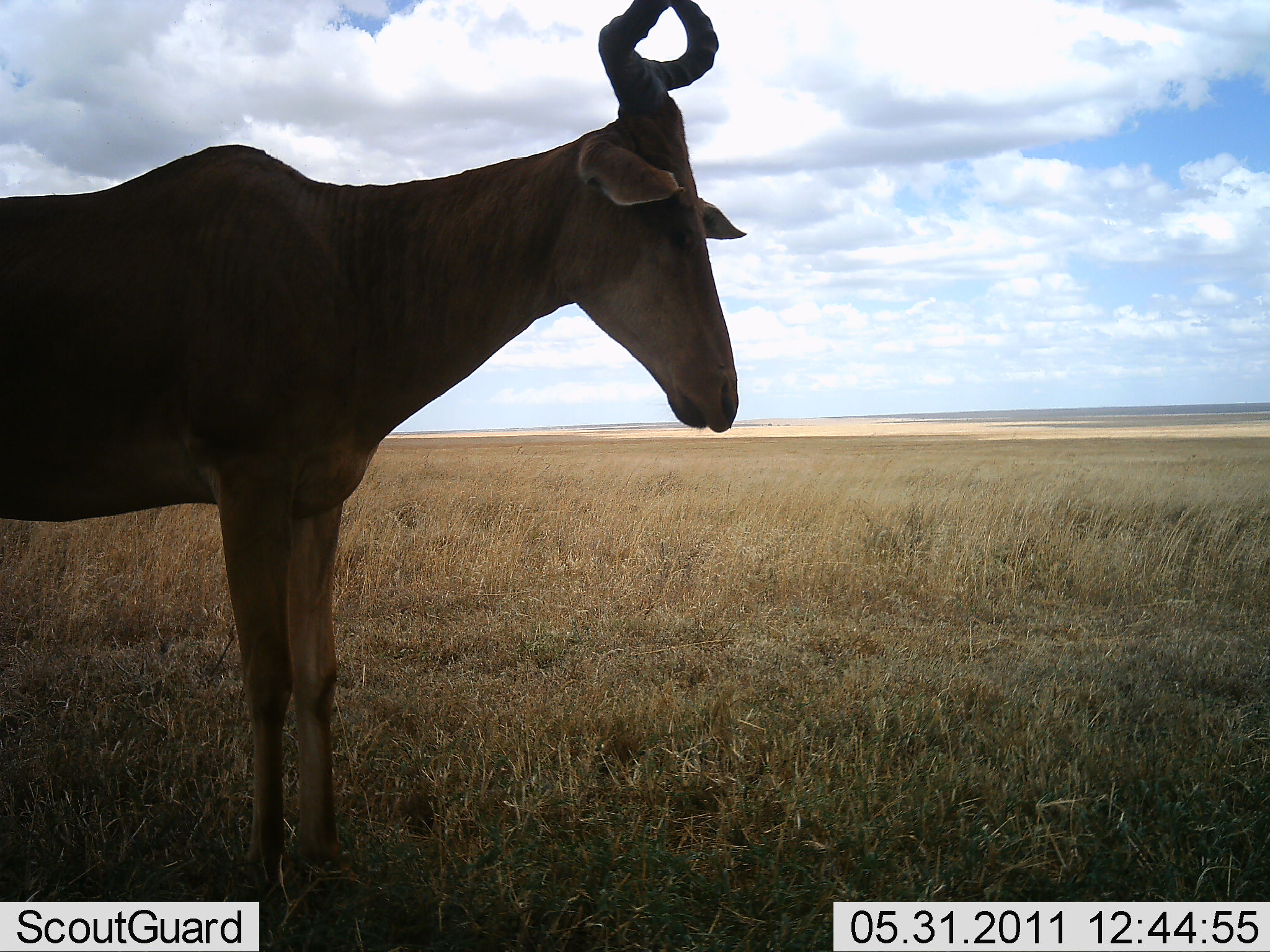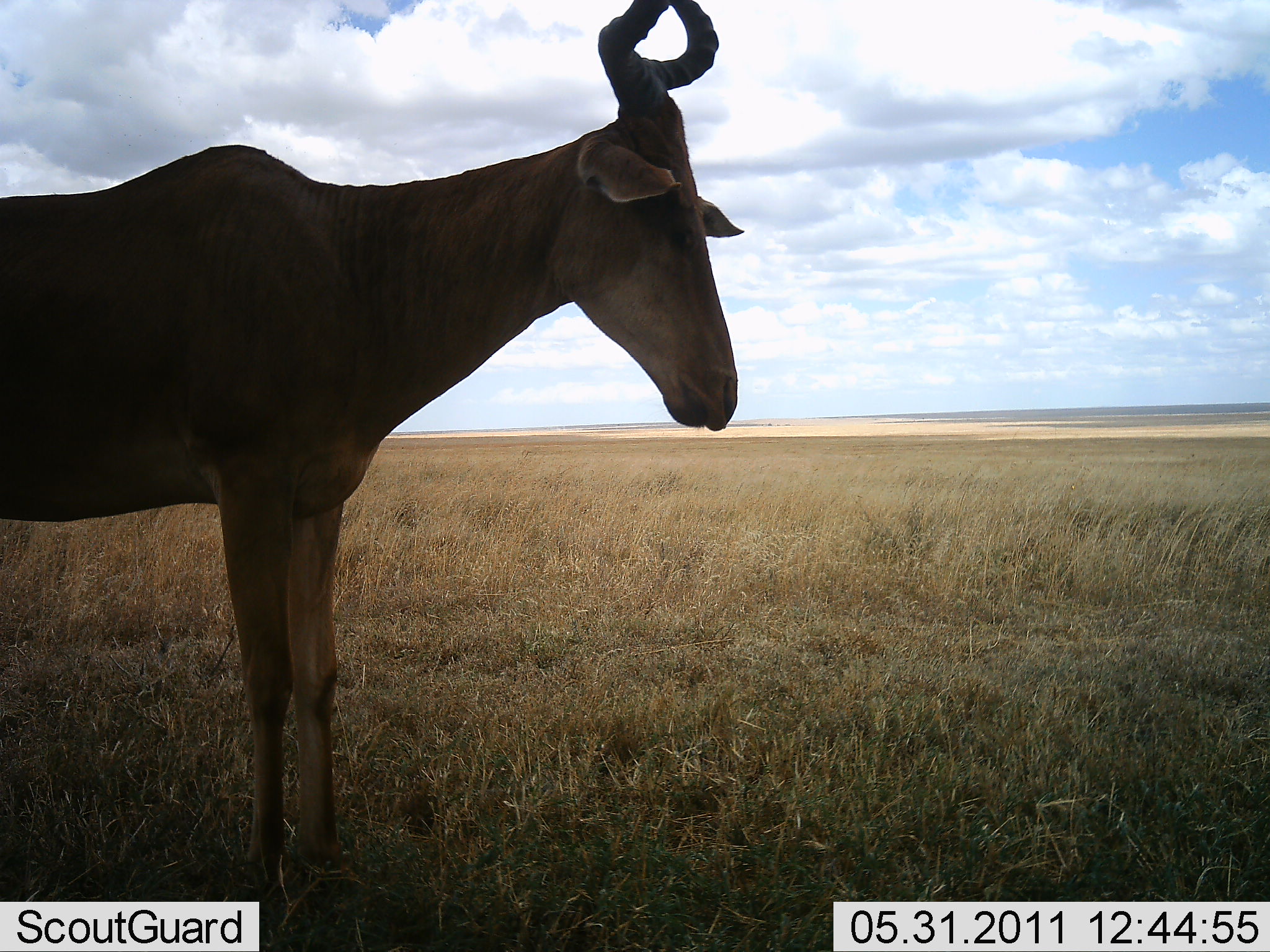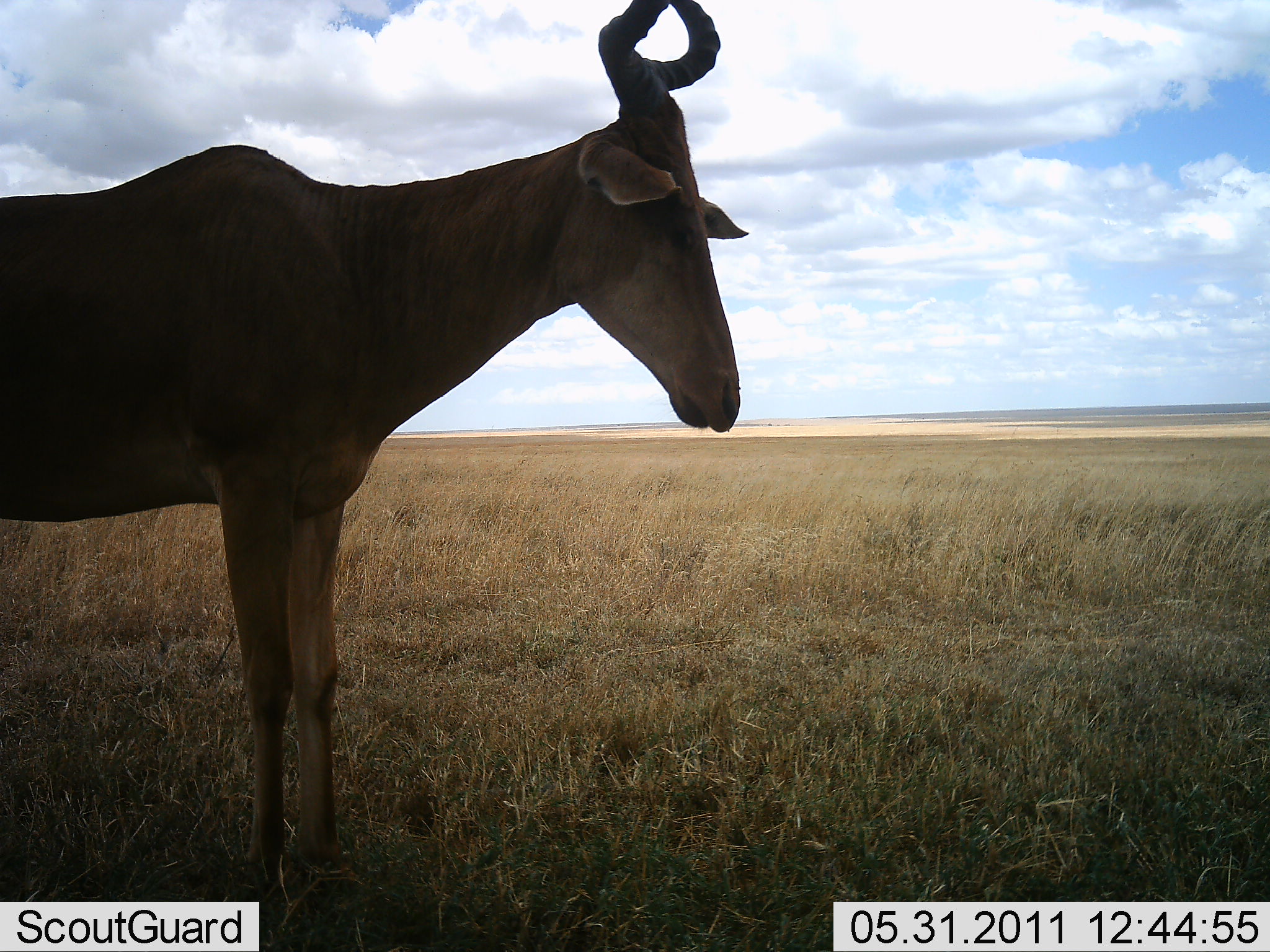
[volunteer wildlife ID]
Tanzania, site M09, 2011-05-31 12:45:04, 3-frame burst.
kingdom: Animalia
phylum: Chordata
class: Mammalia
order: Artiodactyla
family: Bovidae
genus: Alcelaphus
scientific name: Alcelaphus buselaphus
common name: hartebeest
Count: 1.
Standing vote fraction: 100%.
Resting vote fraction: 8%.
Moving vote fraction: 0%.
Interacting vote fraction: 0%.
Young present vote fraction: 0%.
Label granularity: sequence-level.